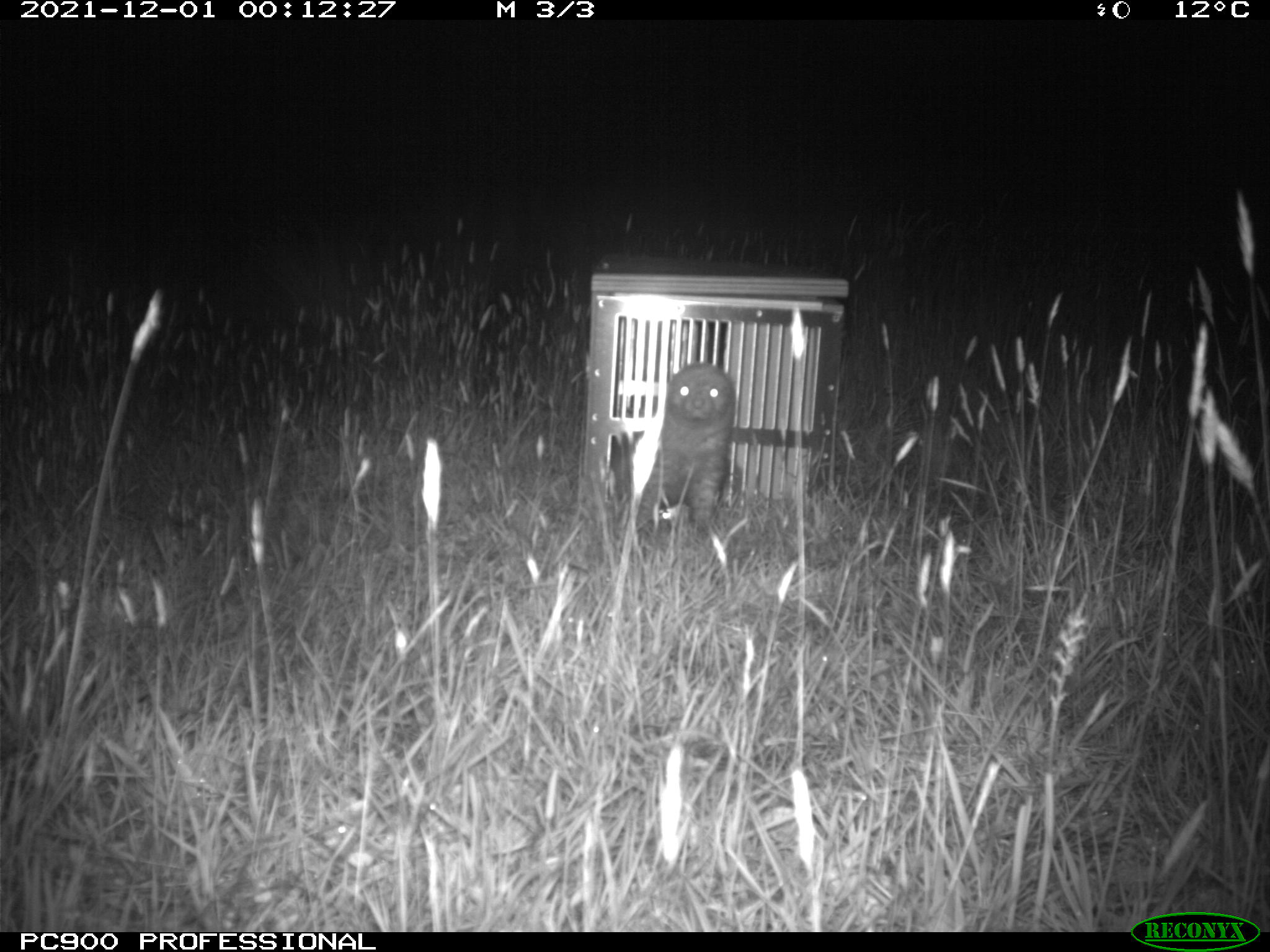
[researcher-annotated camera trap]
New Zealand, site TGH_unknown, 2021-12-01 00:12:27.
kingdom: Animalia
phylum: Chordata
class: Mammalia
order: Carnivora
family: Mustelidae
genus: Mustela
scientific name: Mustela furo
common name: ferret